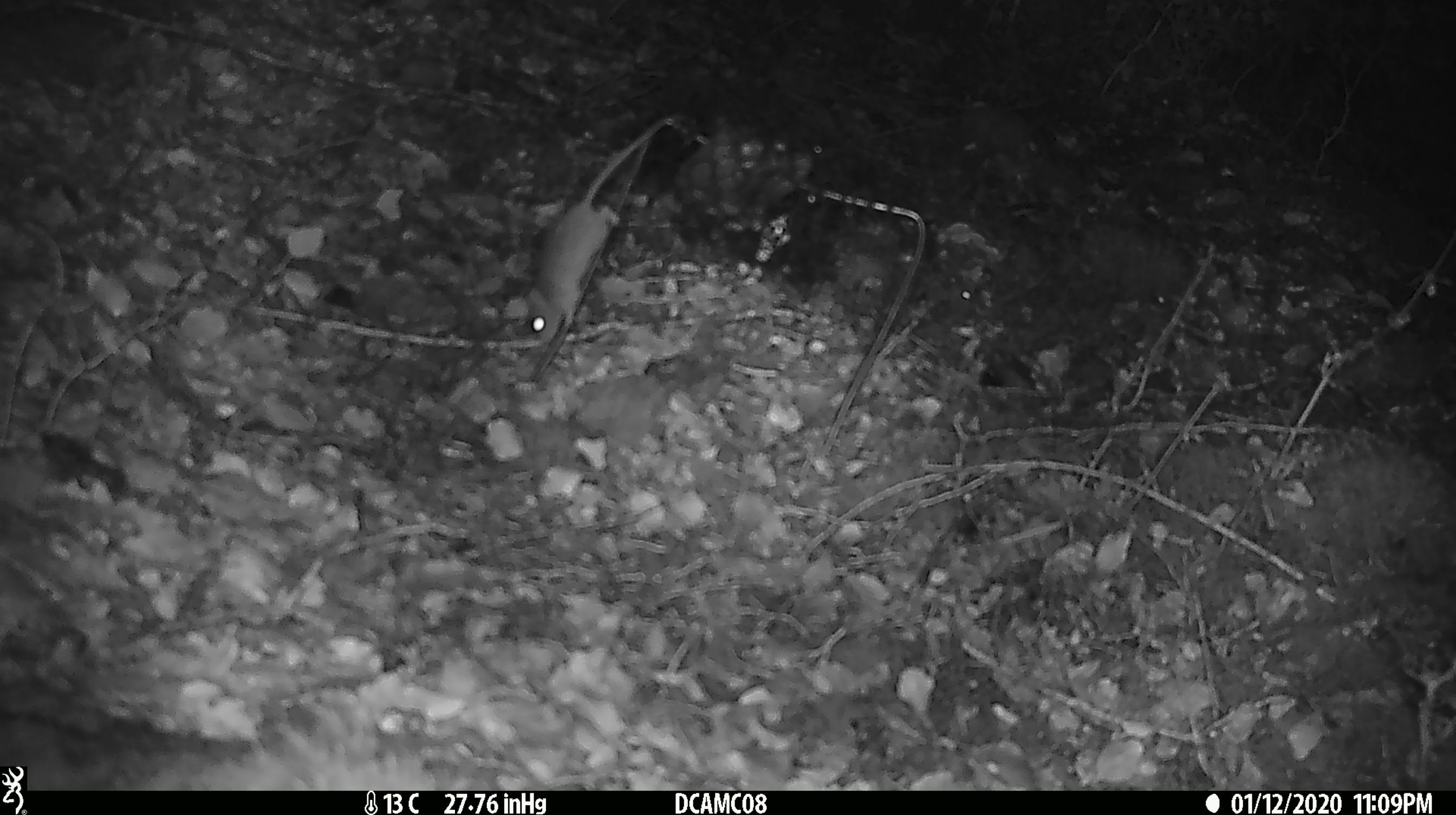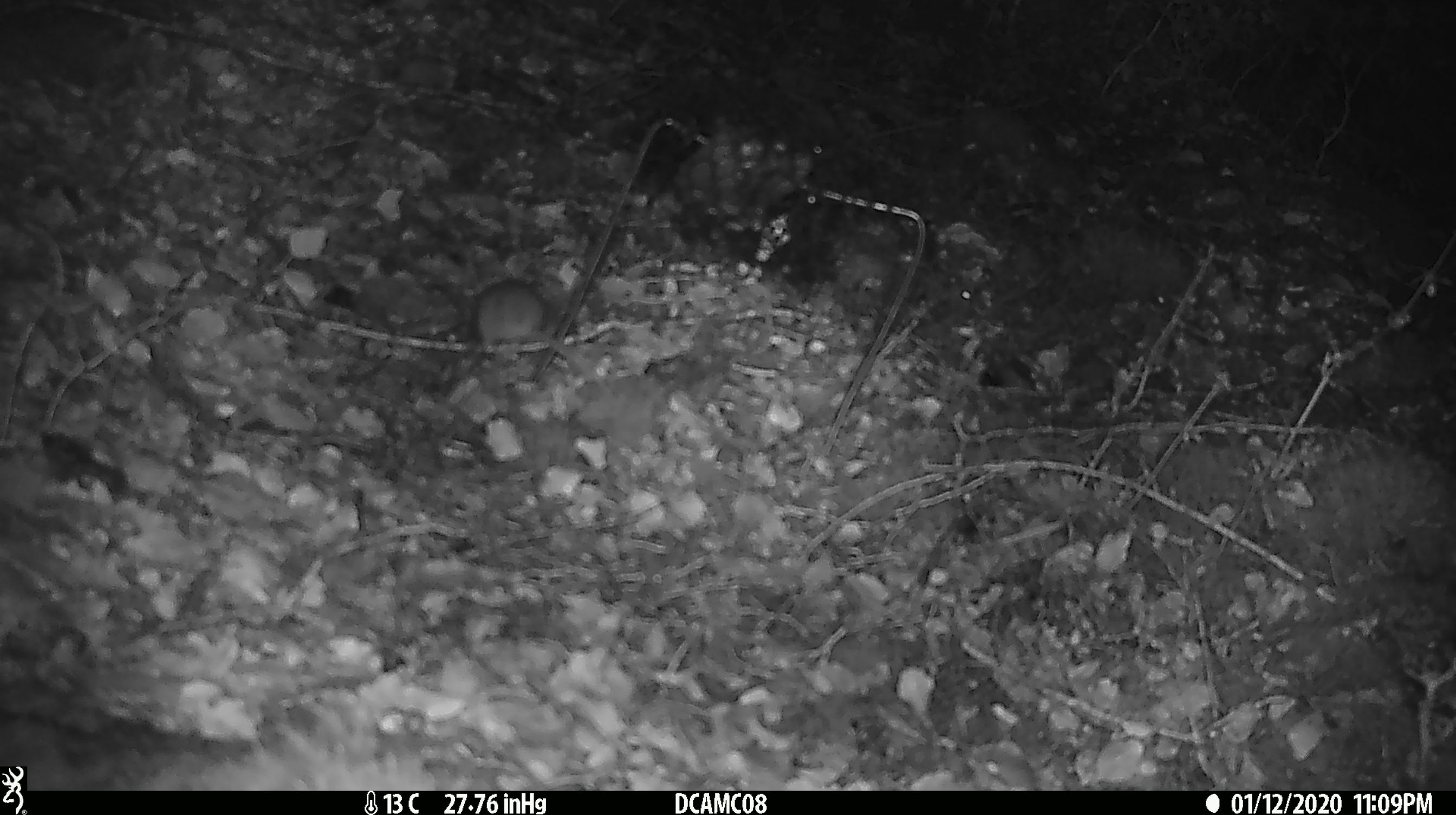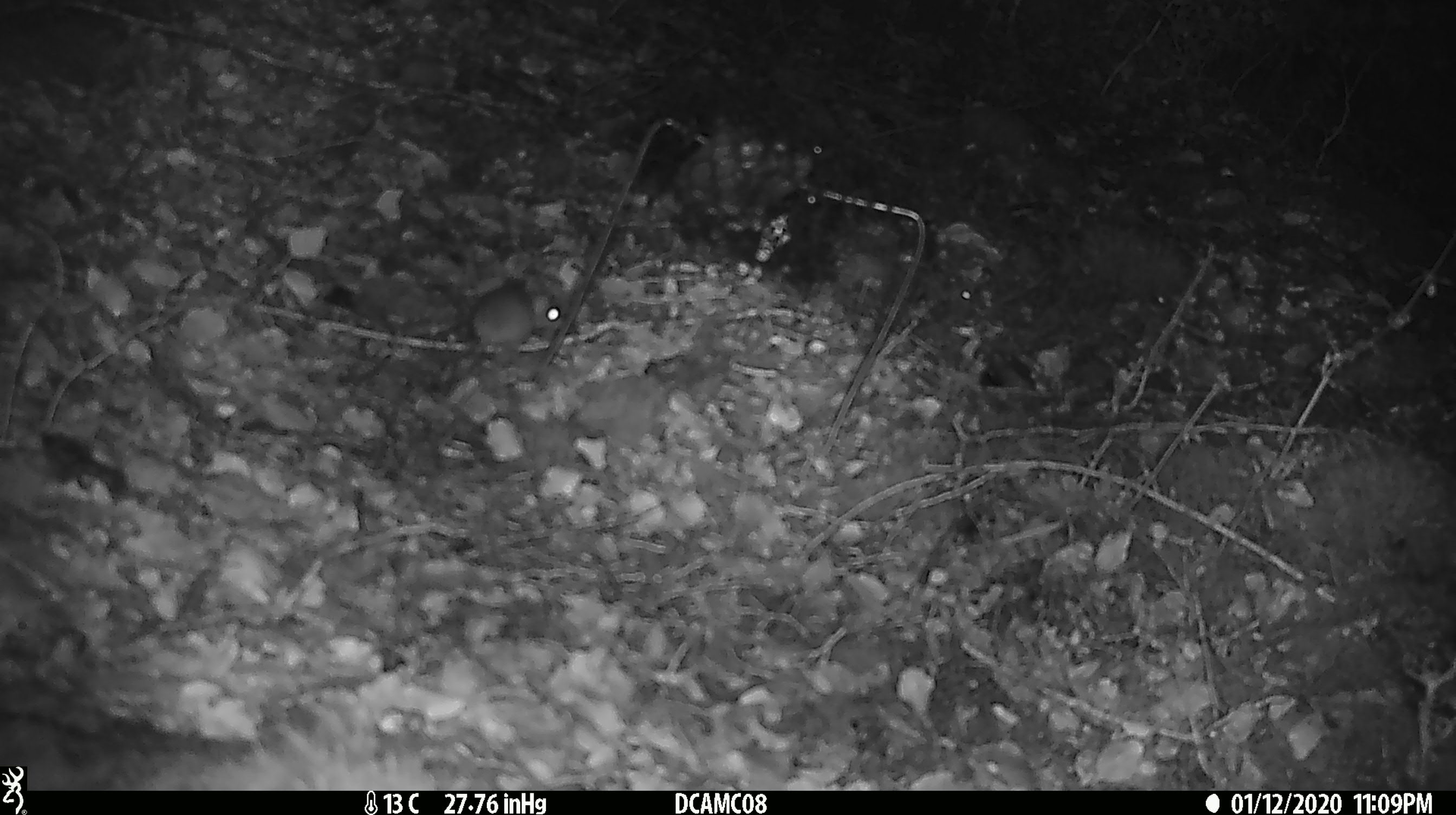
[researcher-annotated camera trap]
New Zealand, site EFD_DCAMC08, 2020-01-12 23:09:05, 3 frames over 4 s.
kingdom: Animalia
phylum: Chordata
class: Mammalia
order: Rodentia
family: Muridae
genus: Mus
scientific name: Mus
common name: mouse